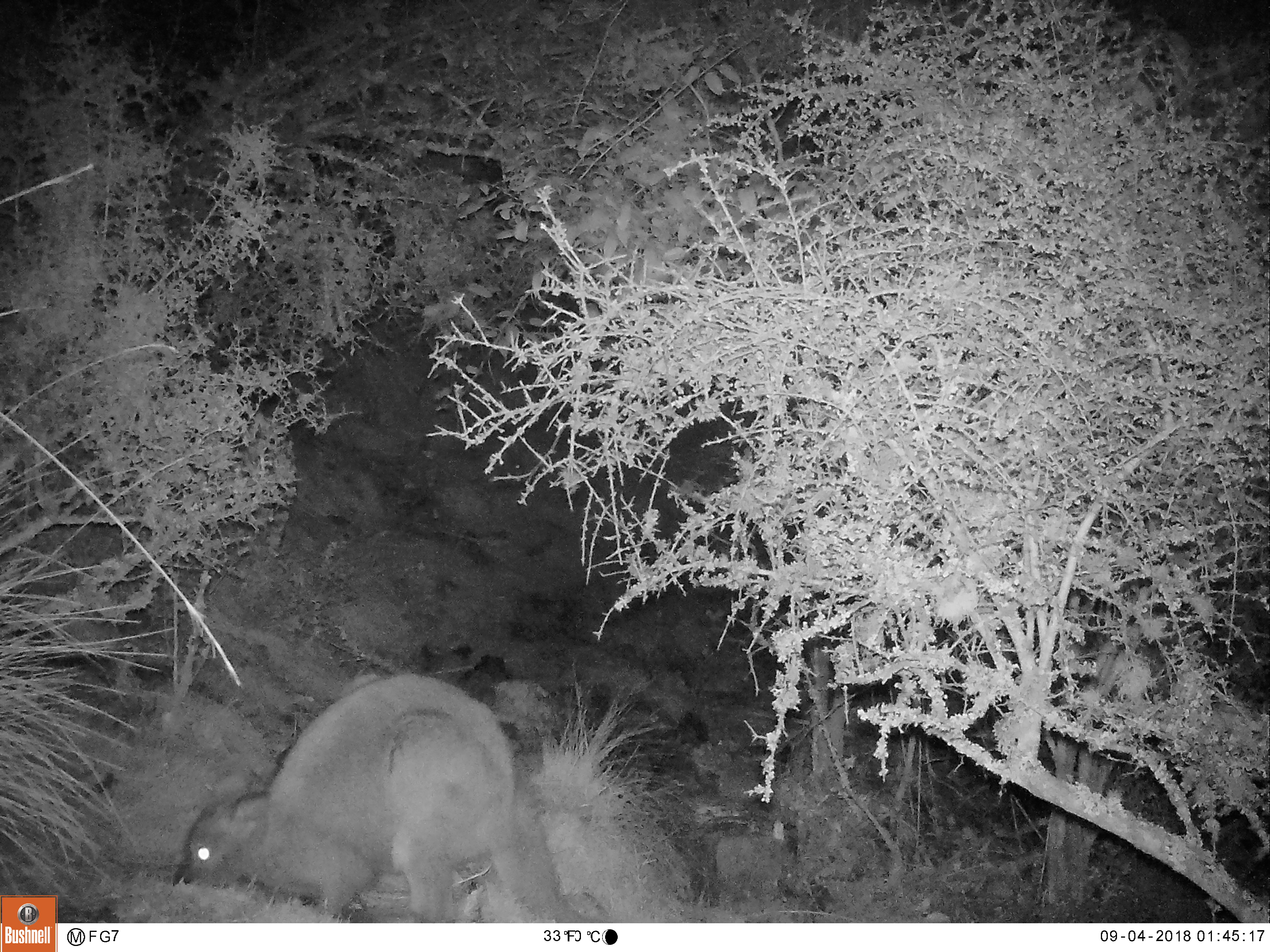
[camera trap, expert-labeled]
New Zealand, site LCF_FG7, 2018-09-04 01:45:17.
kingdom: Animalia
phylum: Chordata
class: Mammalia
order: Diprotodontia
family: Macropodidae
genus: Notamacropus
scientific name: Notamacropus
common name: wallaby